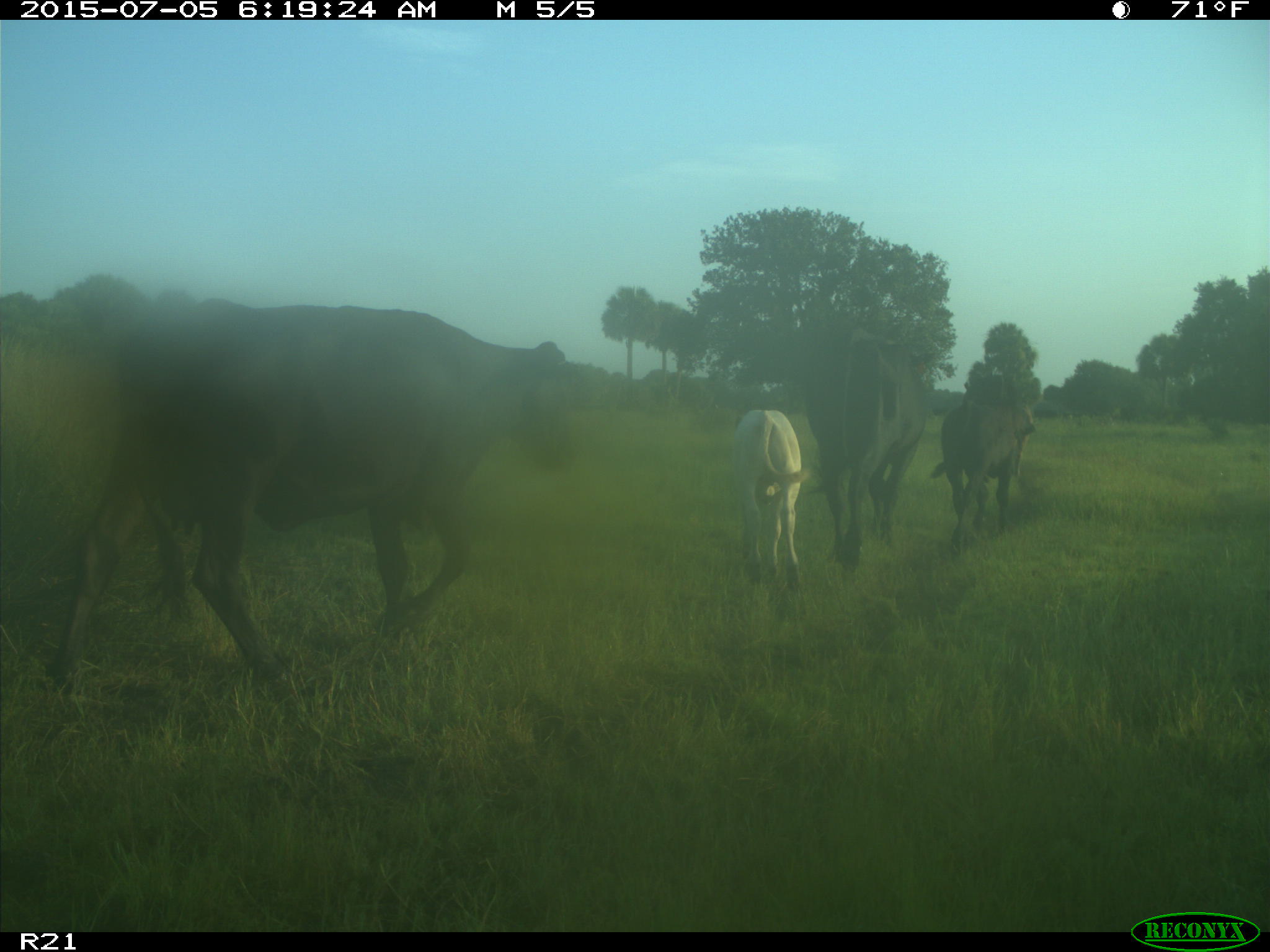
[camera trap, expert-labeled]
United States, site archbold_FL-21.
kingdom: Animalia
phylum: Chordata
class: Mammalia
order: Artiodactyla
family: Bovidae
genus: Bos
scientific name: Bos taurus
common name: domestic cow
Bos taurus (domestic cow).